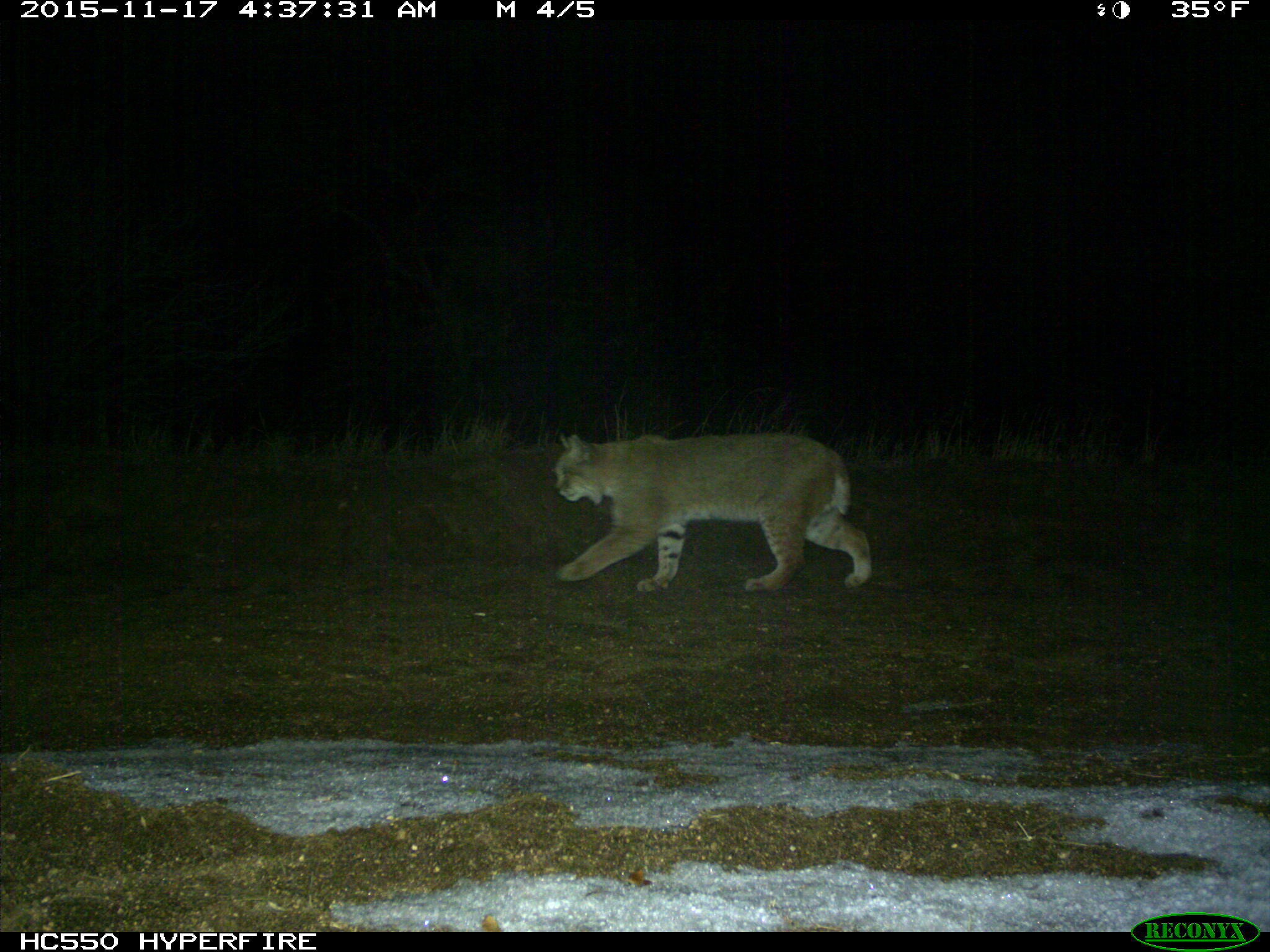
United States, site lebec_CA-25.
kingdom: Animalia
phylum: Chordata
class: Mammalia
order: Carnivora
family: Felidae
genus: Lynx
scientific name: Lynx rufus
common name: bobcat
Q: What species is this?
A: Lynx rufus (bobcat).